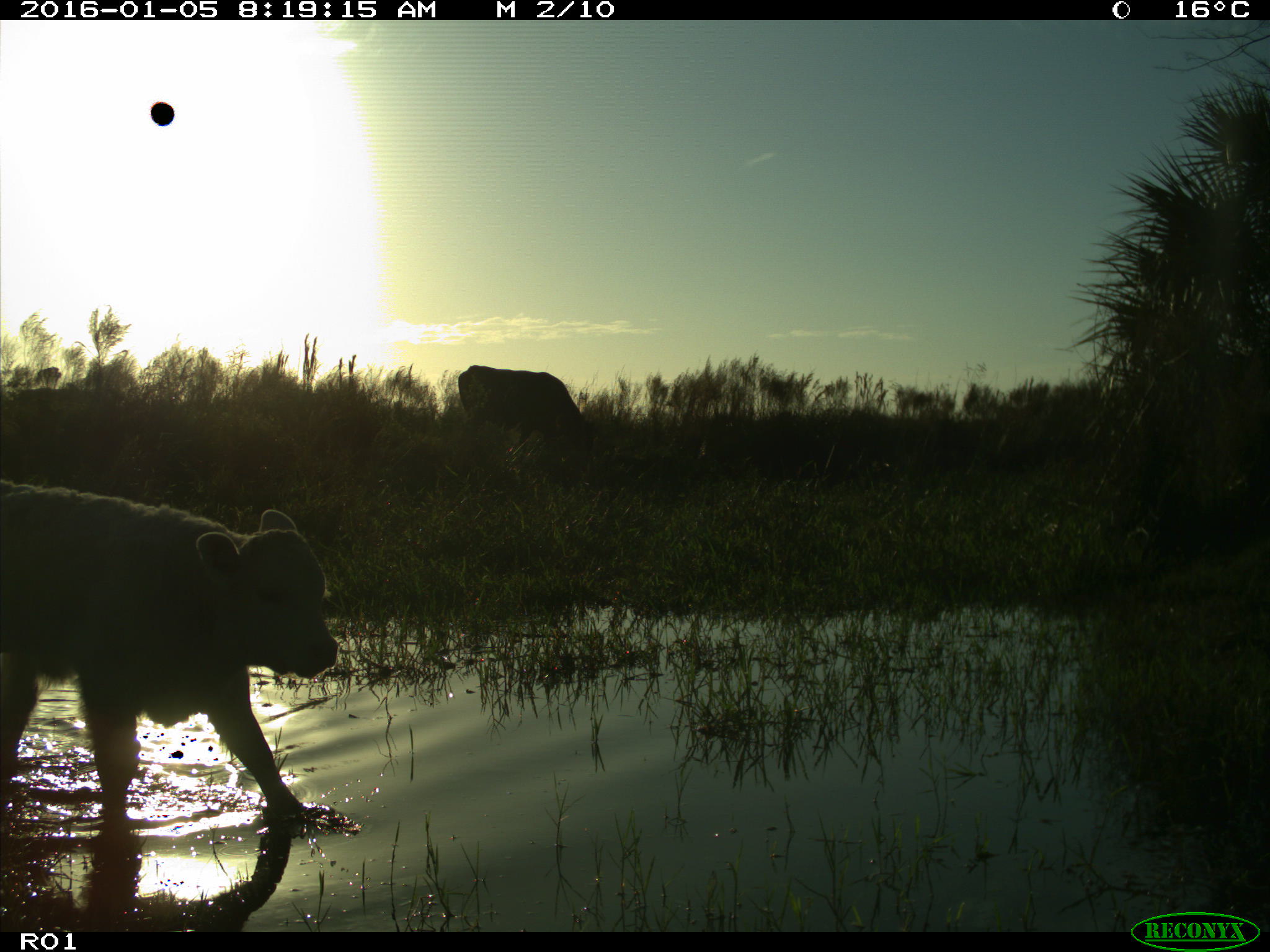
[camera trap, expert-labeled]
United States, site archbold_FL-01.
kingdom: Animalia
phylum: Chordata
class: Mammalia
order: Artiodactyla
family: Bovidae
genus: Bos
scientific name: Bos taurus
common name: domestic cow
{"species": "Bos taurus (domestic cow)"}